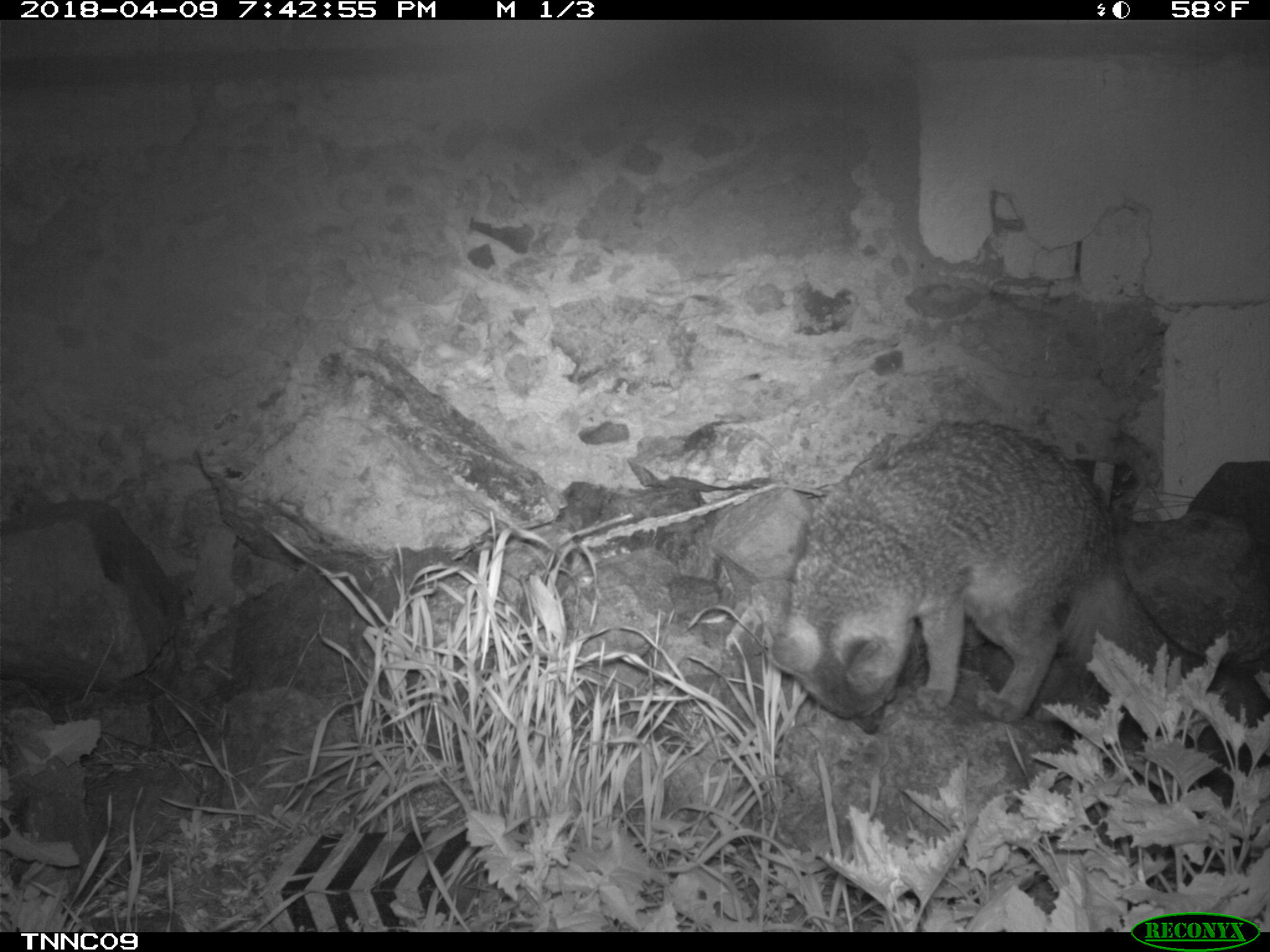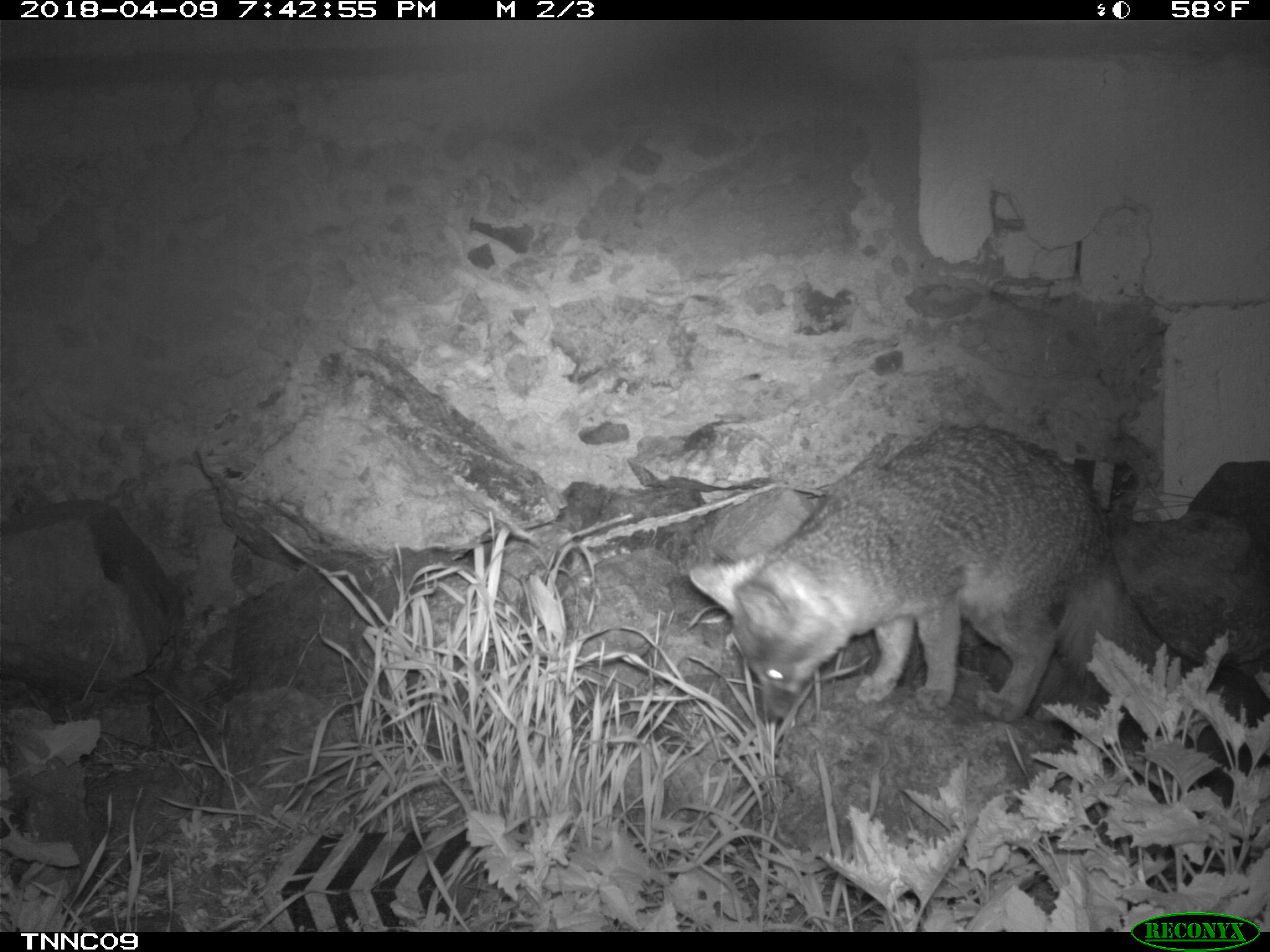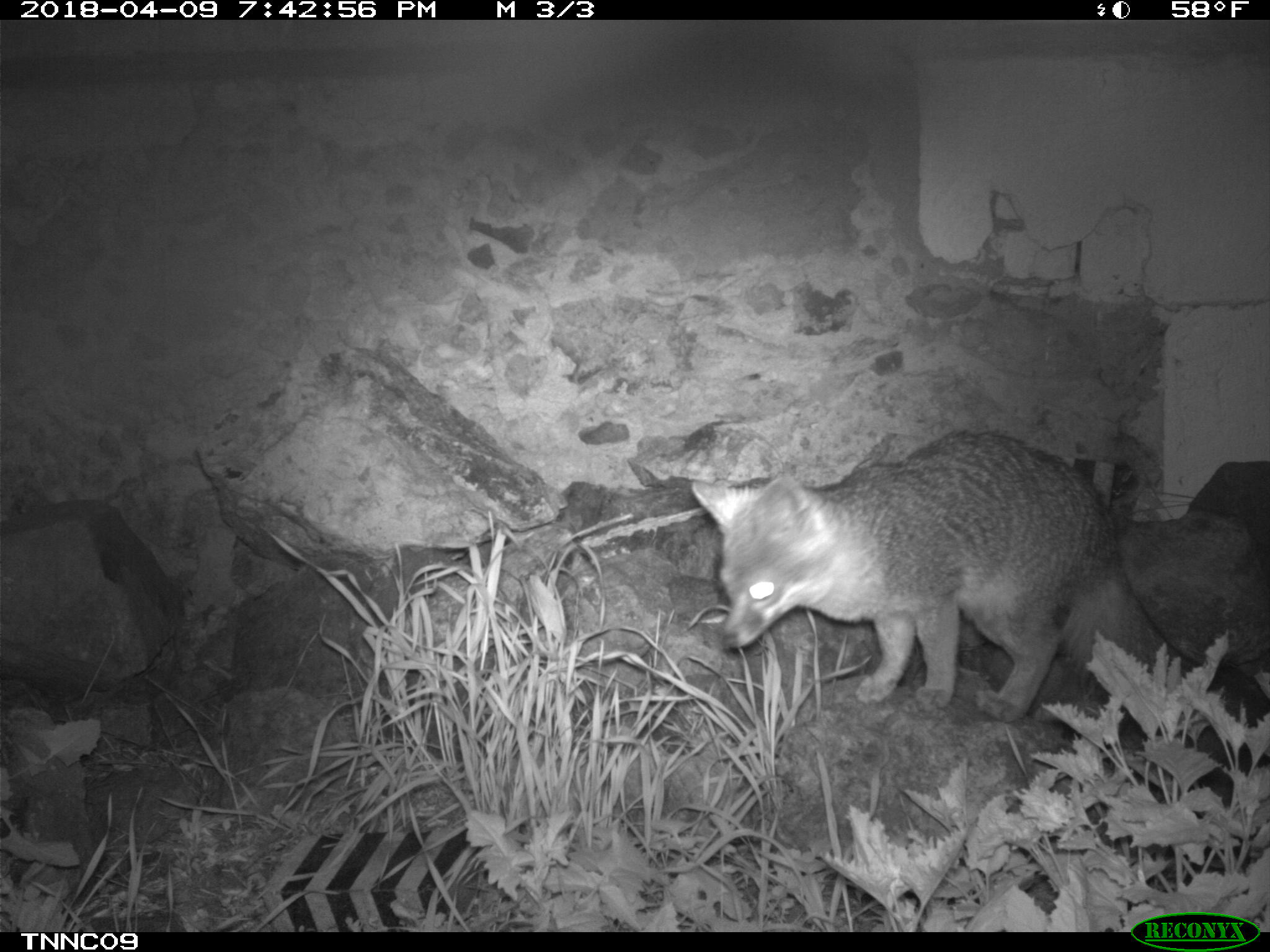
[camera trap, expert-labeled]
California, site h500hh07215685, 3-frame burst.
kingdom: Animalia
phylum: Chordata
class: Mammalia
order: Carnivora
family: Canidae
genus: Urocyon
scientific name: Urocyon littoralis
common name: island fox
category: fox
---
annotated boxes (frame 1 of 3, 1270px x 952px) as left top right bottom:
fox: 768 421 1269 755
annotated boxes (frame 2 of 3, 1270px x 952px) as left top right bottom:
fox: 683 423 1269 770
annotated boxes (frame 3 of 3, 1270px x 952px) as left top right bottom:
fox: 691 428 1269 774